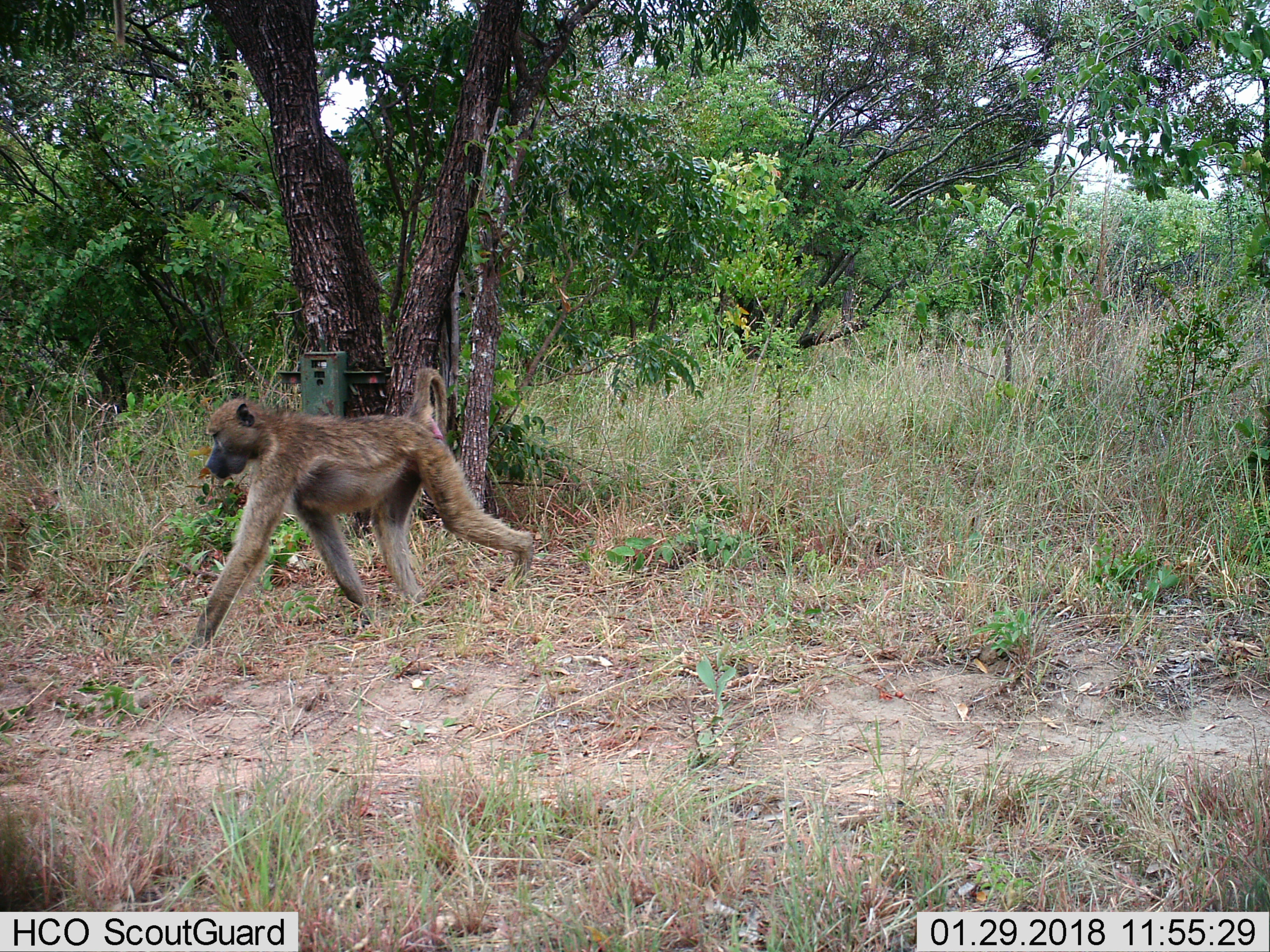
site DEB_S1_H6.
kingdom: Animalia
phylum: Chordata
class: Mammalia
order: Primates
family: Cercopithecidae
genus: Papio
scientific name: Papio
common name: baboon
Baboon (Papio), count 1. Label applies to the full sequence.